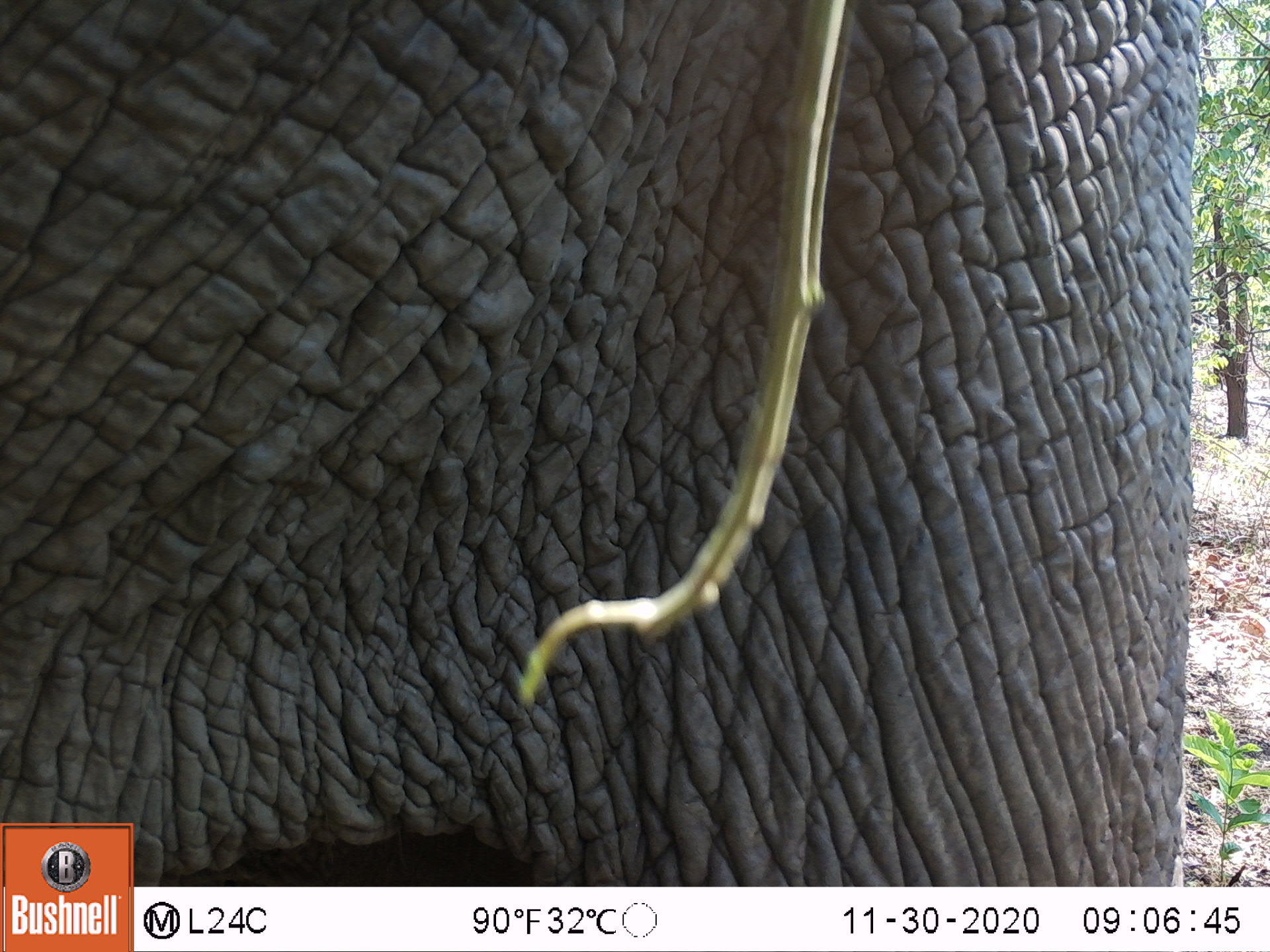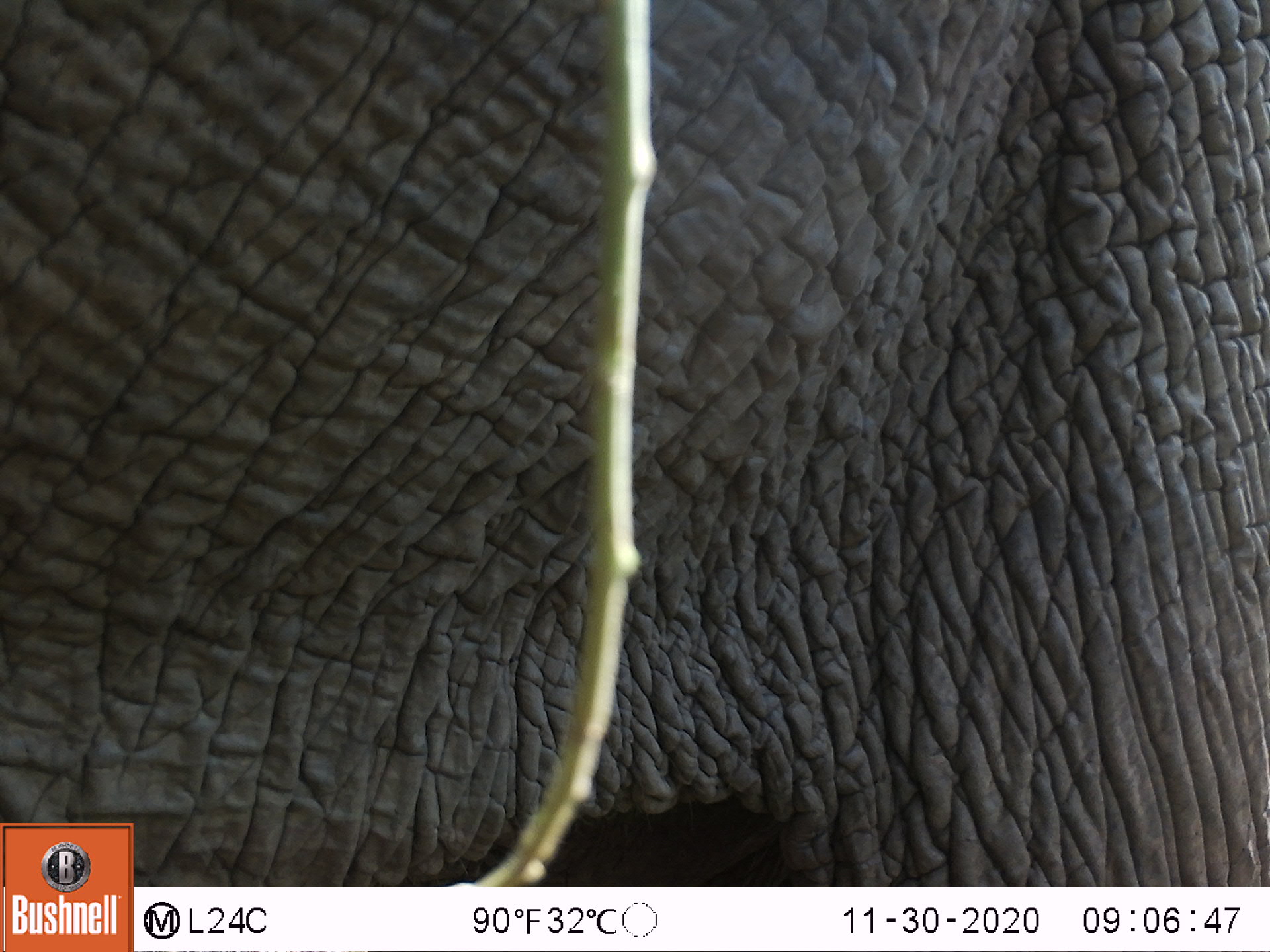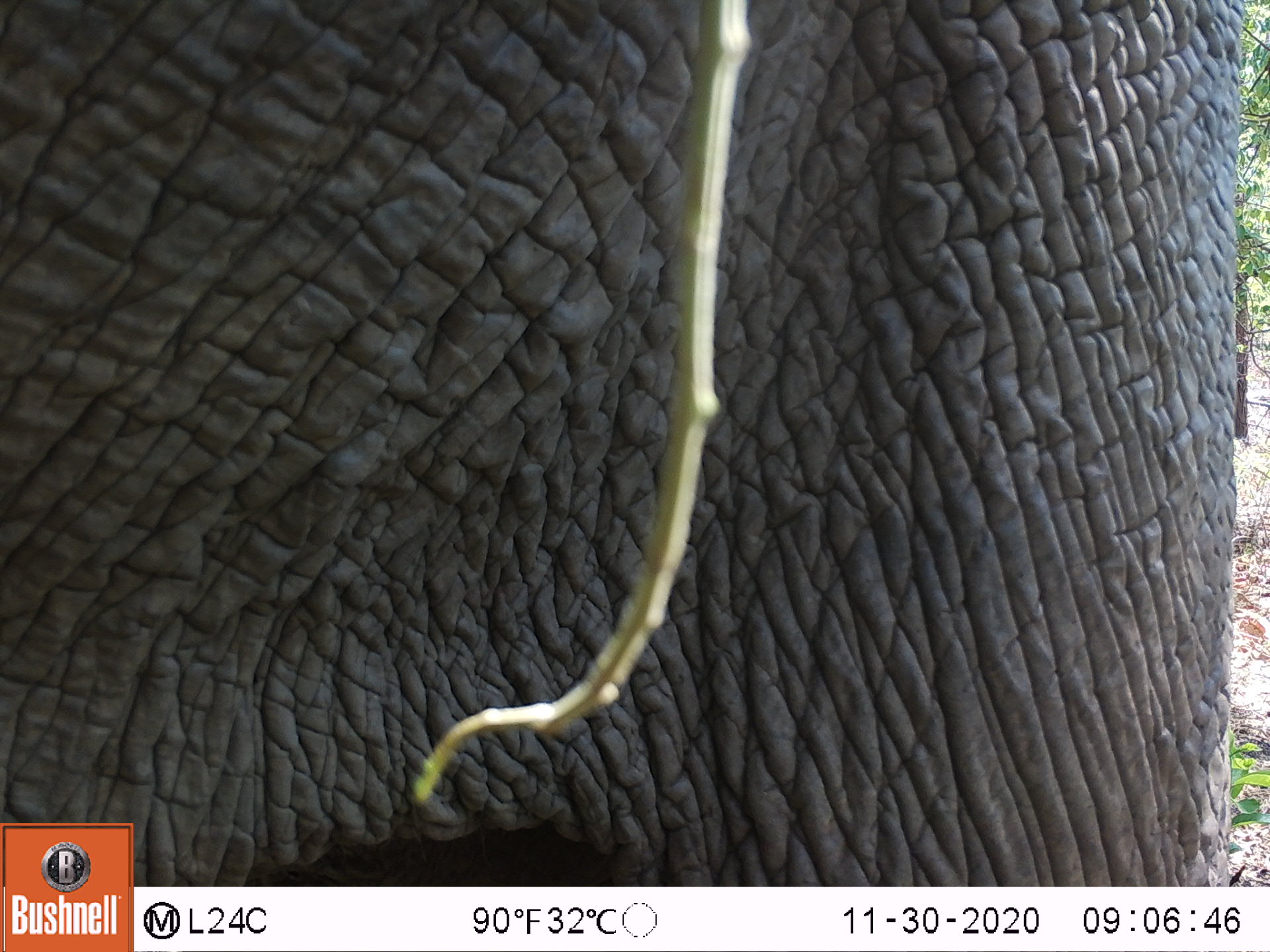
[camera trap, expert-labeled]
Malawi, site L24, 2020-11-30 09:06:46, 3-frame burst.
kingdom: Animalia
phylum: Chordata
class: Mammalia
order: Proboscidea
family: Elephantidae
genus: Loxodonta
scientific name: Loxodonta africana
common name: african savanna elephant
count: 1